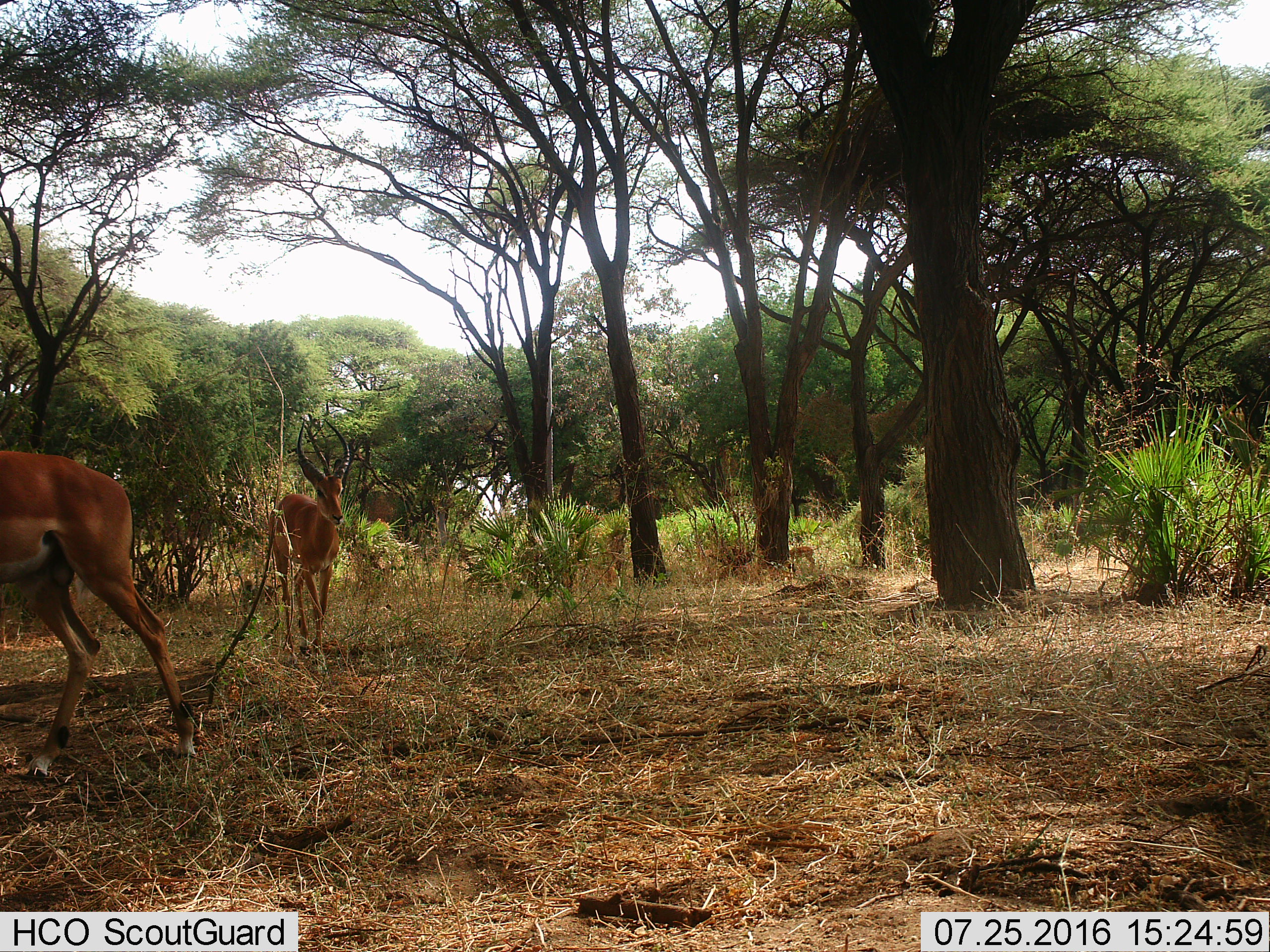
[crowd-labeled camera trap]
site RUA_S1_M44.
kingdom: Animalia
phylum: Chordata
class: Mammalia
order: Artiodactyla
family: Bovidae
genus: Aepyceros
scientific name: Aepyceros melampus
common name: impala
Impala (Aepyceros melampus), count 3. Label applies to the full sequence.